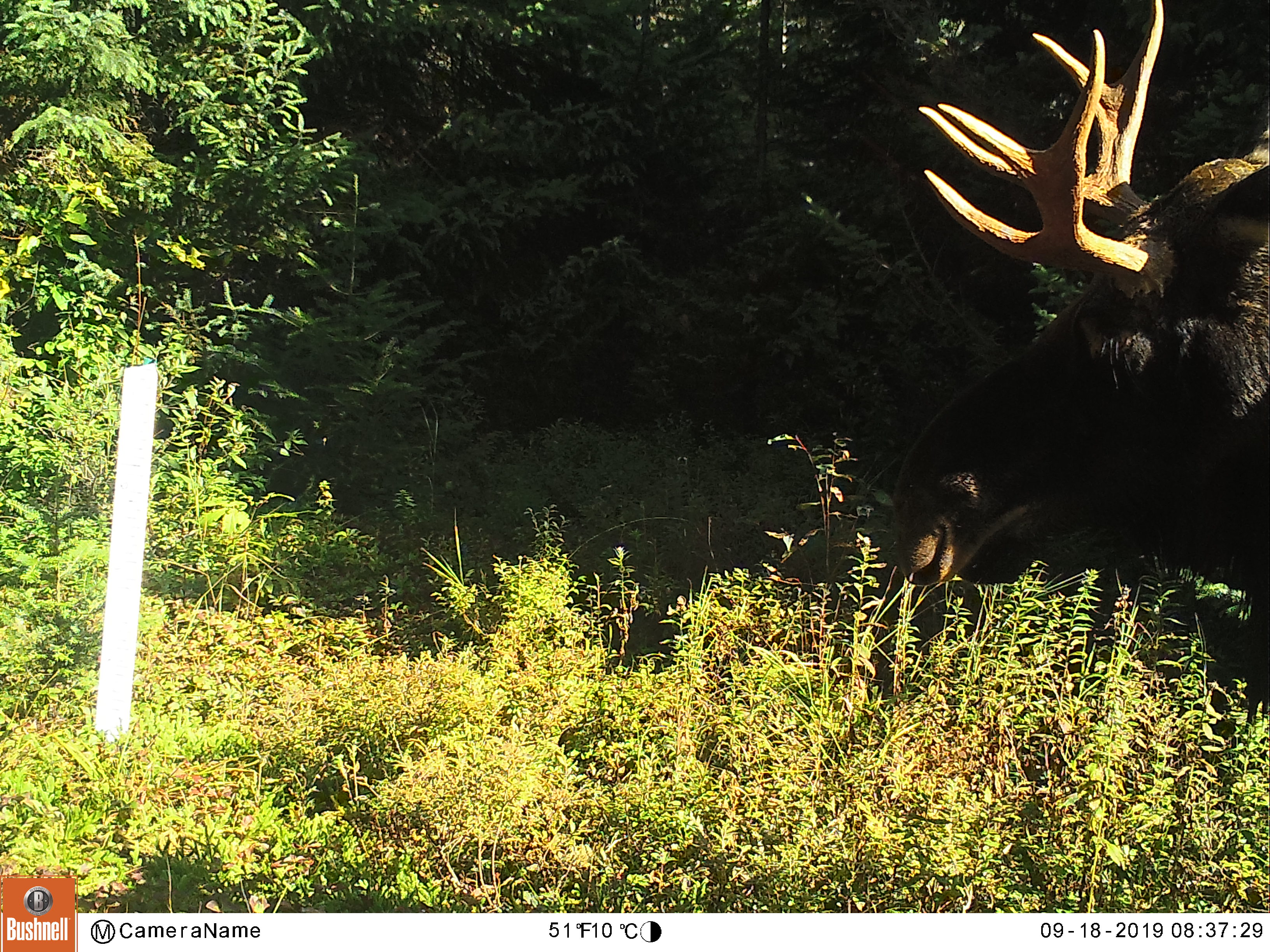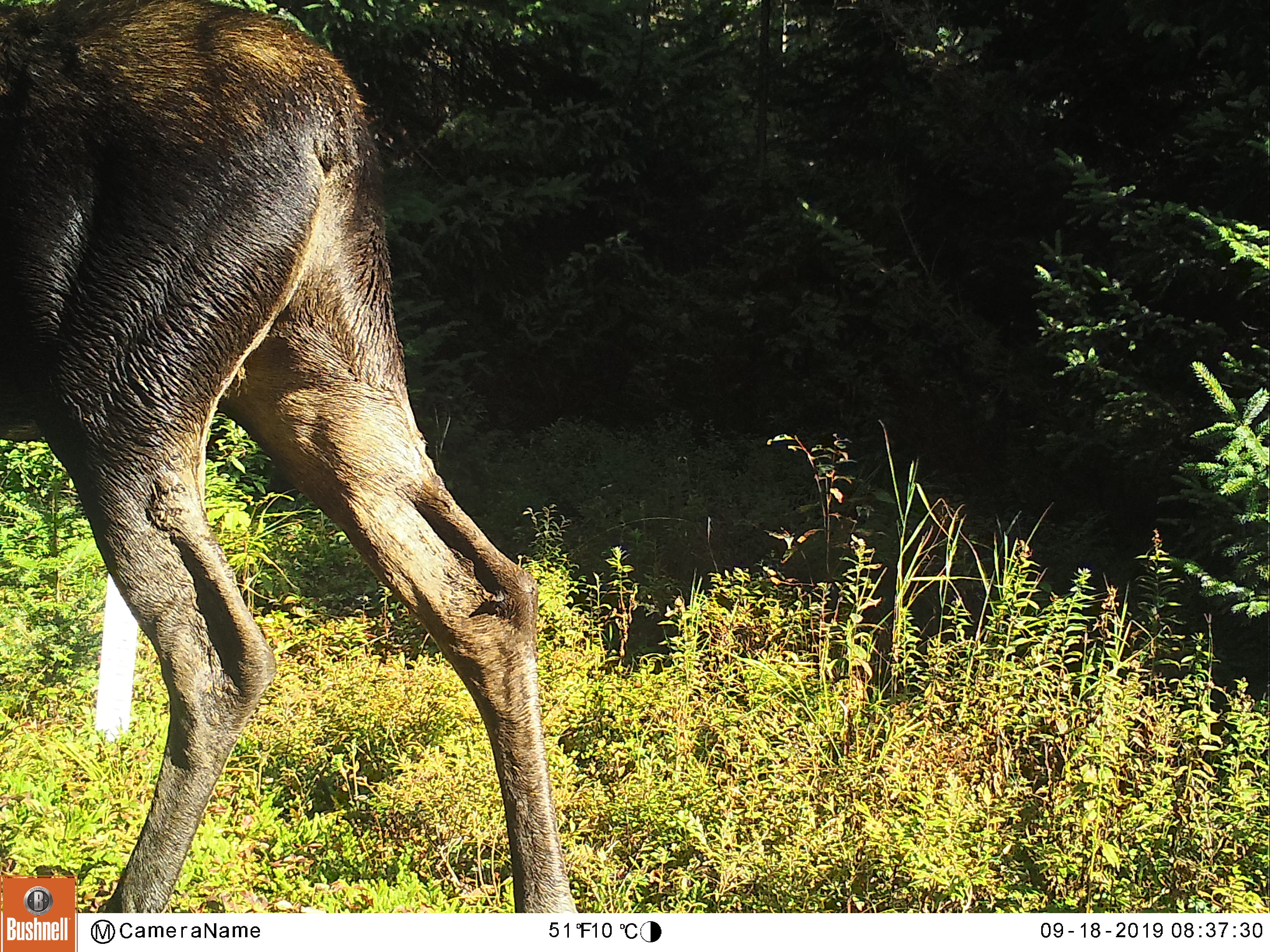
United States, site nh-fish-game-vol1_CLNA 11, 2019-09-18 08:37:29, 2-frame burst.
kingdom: Animalia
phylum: Chordata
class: Mammalia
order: Artiodactyla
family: Cervidae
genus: Alces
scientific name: Alces alces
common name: moose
Moose (Alces alces).